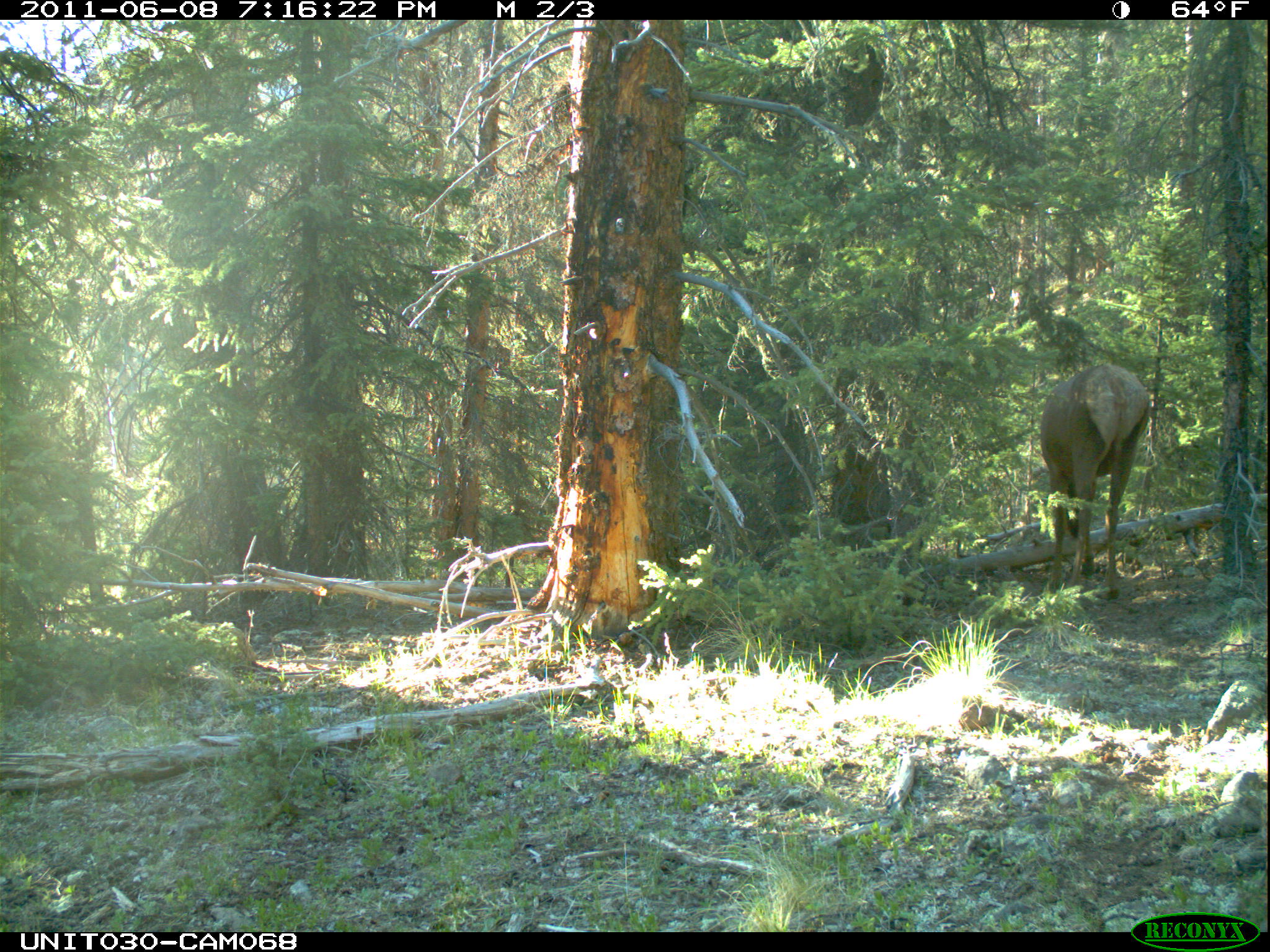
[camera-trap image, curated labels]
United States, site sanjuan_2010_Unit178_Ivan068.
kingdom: Animalia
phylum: Chordata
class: Mammalia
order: Artiodactyla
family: Cervidae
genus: Cervus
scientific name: Cervus elaphus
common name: red deer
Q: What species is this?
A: Cervus elaphus (red deer).